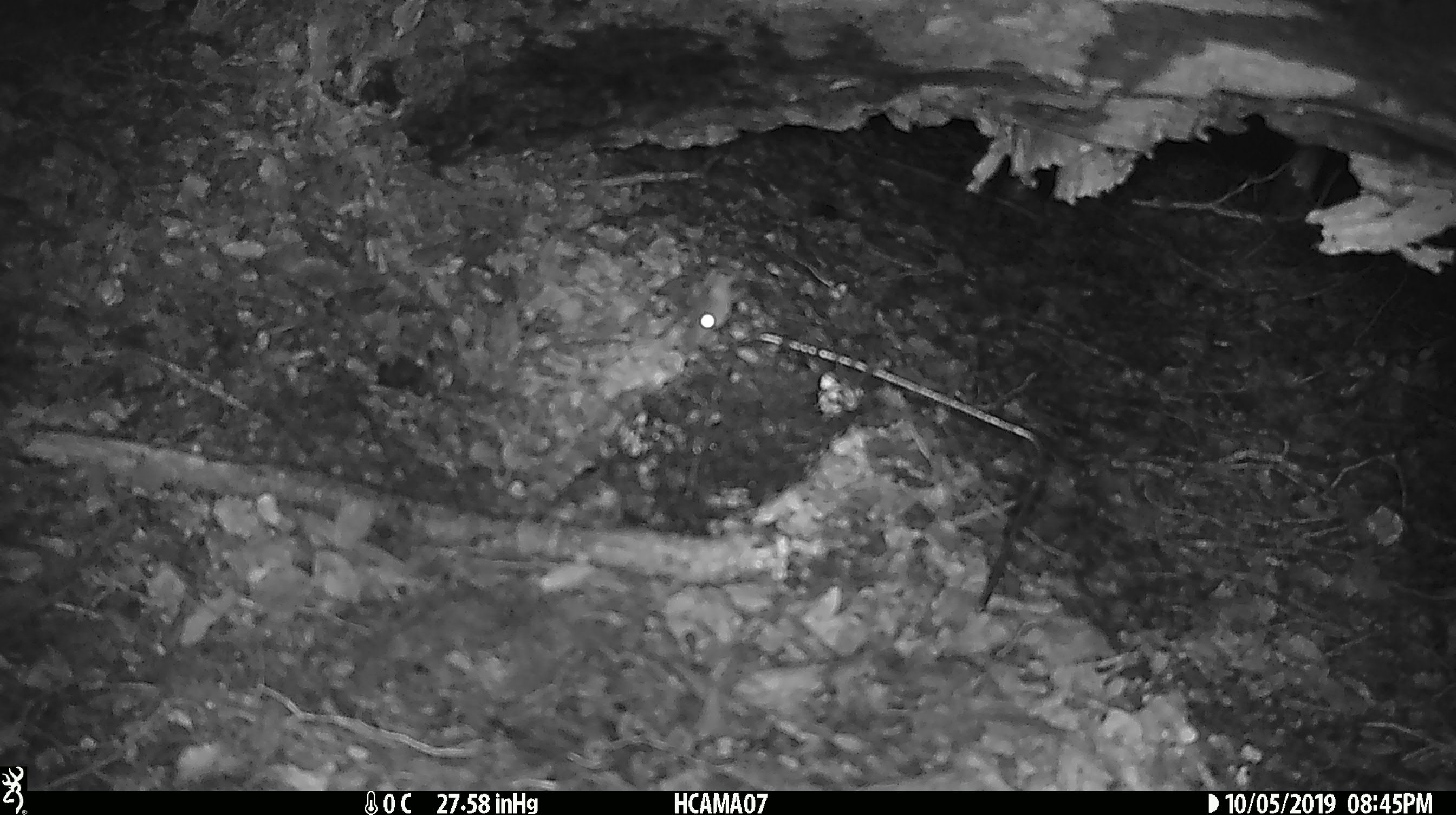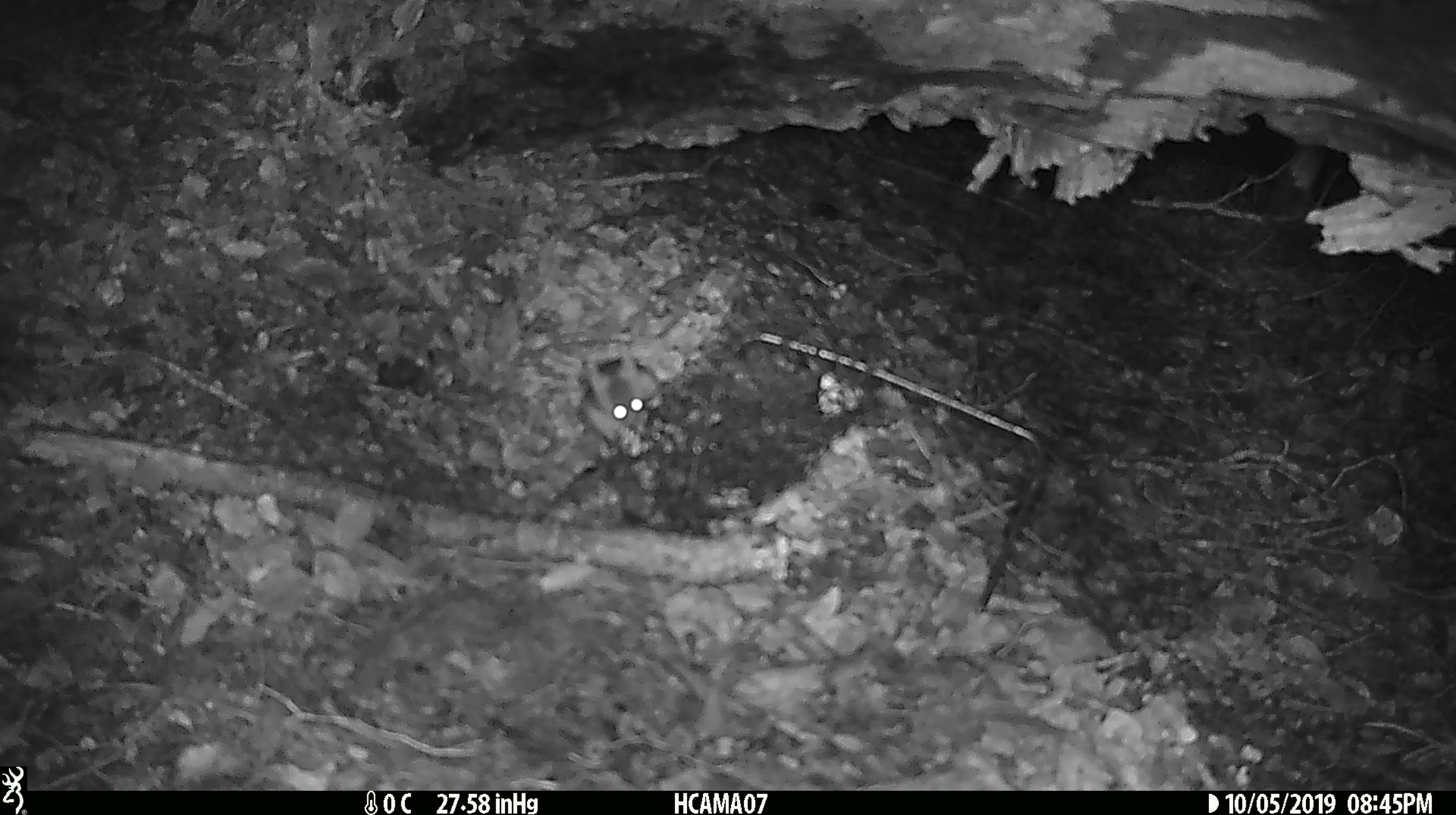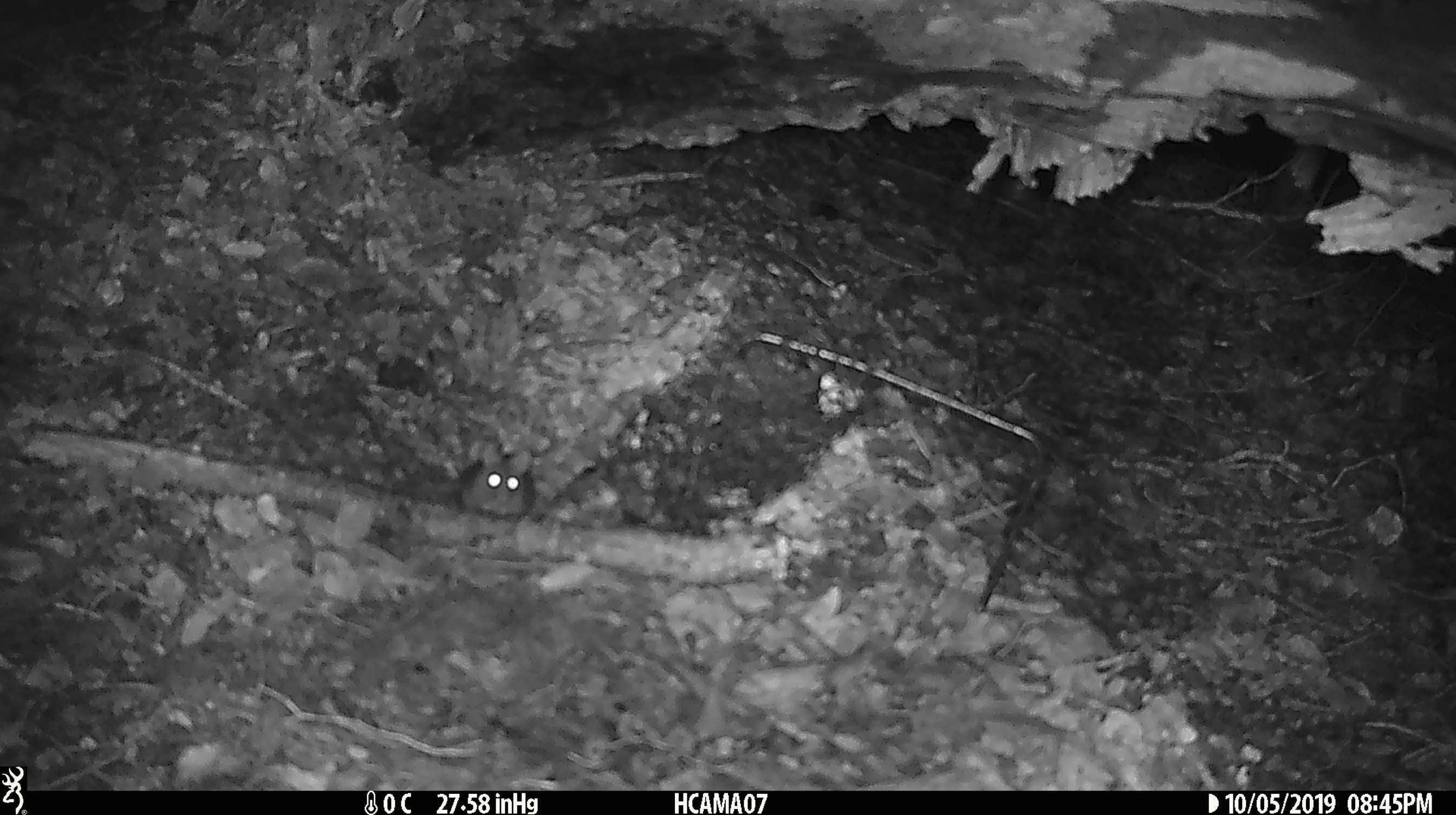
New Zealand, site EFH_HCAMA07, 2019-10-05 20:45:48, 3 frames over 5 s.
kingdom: Animalia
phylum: Chordata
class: Mammalia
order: Rodentia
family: Muridae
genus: Mus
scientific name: Mus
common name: mouse